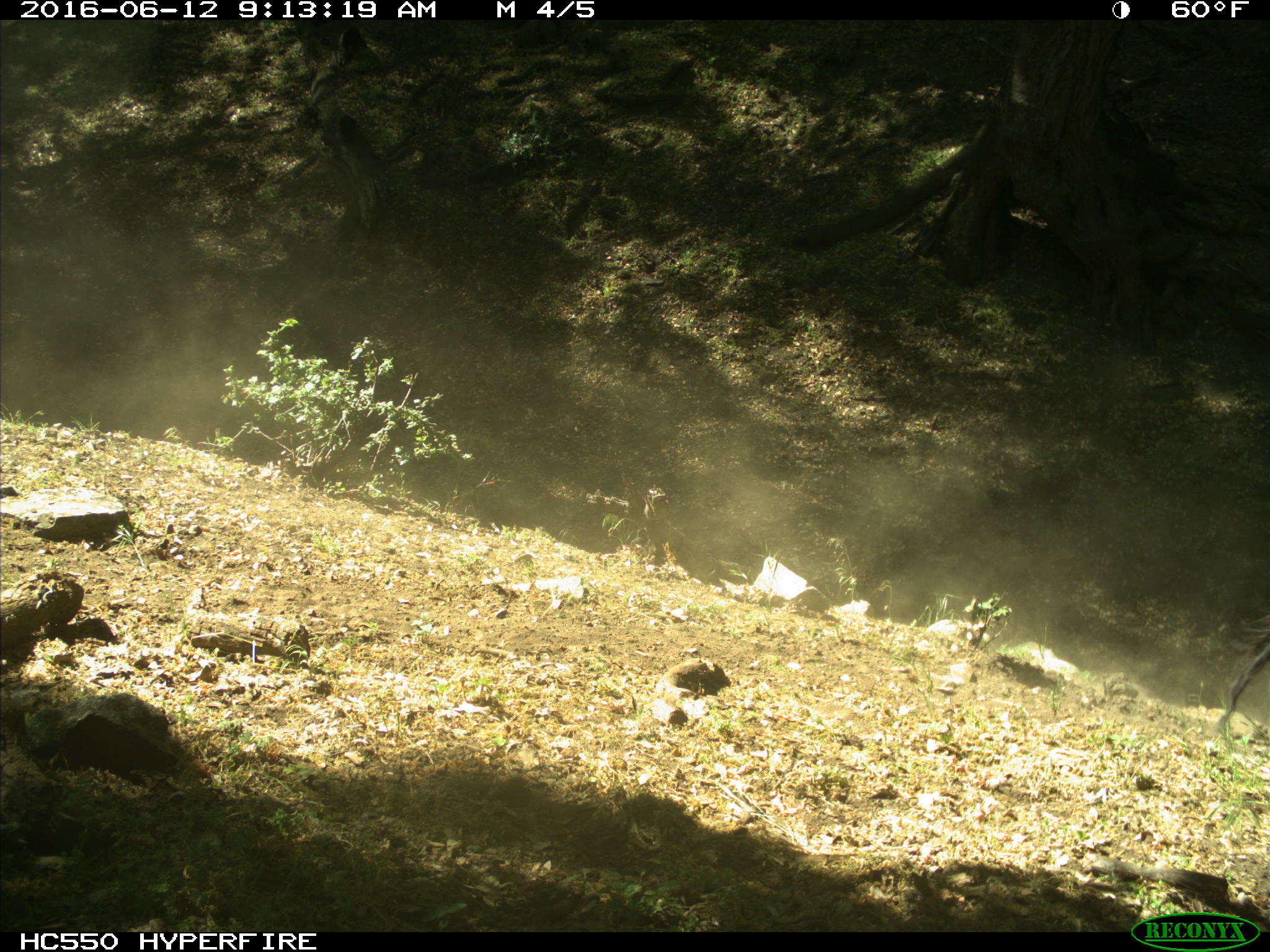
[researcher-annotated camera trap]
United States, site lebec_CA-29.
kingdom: Animalia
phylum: Chordata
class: Mammalia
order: Artiodactyla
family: Bovidae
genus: Bos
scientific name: Bos taurus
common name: domestic cow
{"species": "Bos taurus (domestic cow)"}